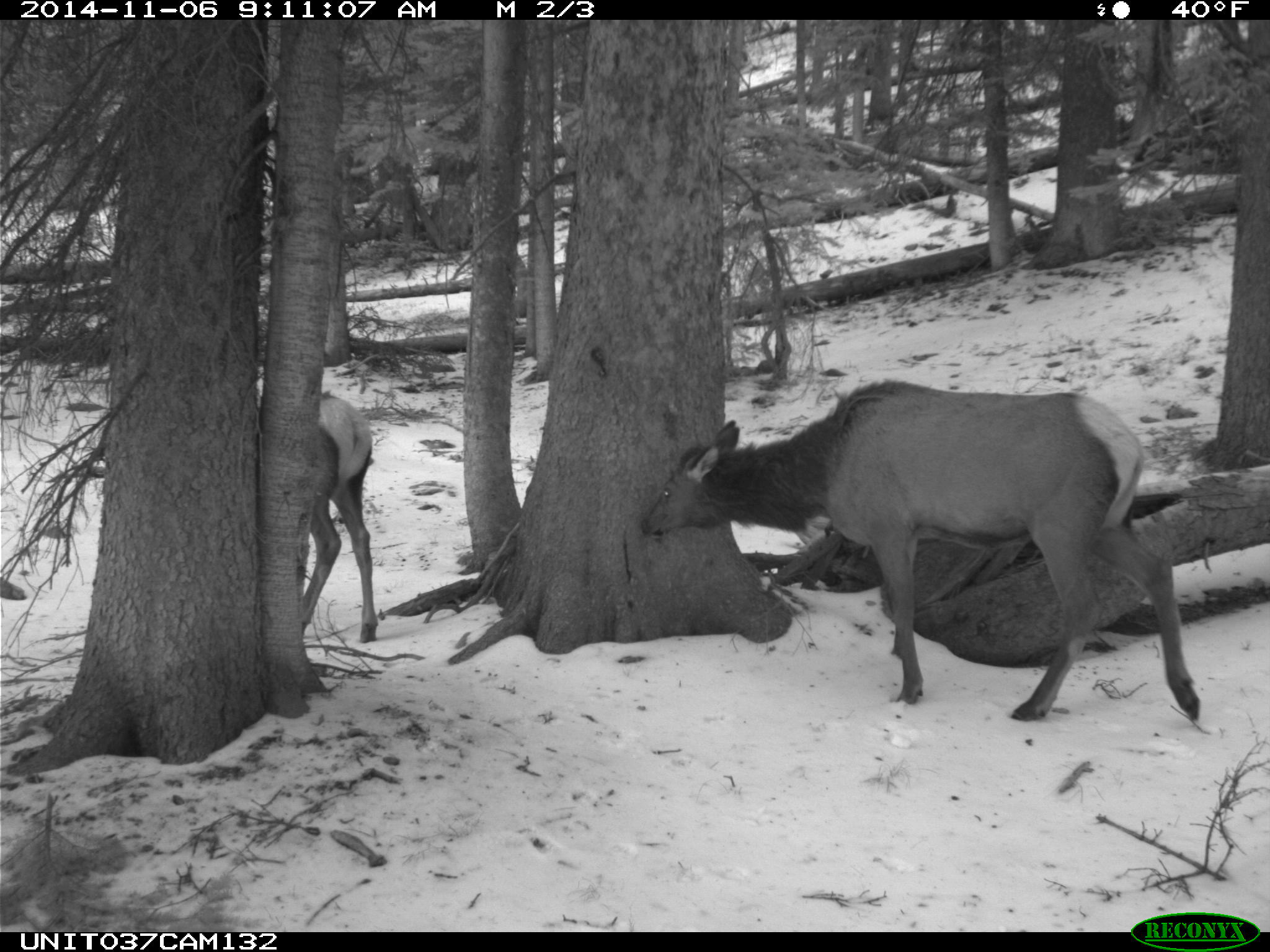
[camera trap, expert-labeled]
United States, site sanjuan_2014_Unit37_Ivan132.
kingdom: Animalia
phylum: Chordata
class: Mammalia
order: Artiodactyla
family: Cervidae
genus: Cervus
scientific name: Cervus elaphus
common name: red deer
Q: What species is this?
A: Cervus elaphus (red deer).